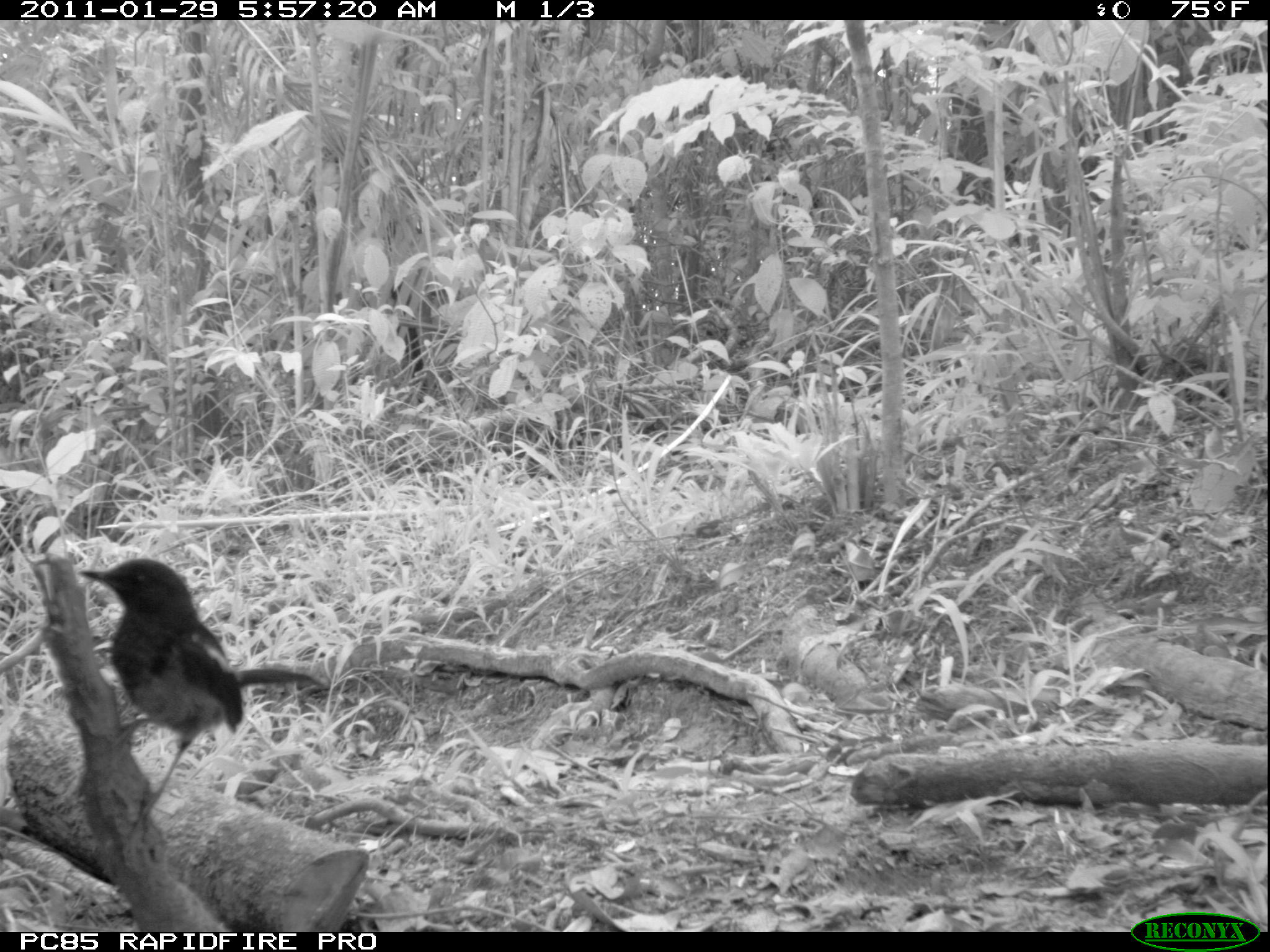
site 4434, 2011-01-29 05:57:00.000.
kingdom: Animalia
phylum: Chordata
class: Aves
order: Passeriformes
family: Muscicapidae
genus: Copsychus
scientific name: Copsychus albospecularis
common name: madagascar magpie-robin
Copsychus albospecularis (madagascar magpie-robin), count 1.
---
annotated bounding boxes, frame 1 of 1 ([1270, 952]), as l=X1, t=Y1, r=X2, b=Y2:
copsychus albospecularis: l=80, t=558, r=324, b=840